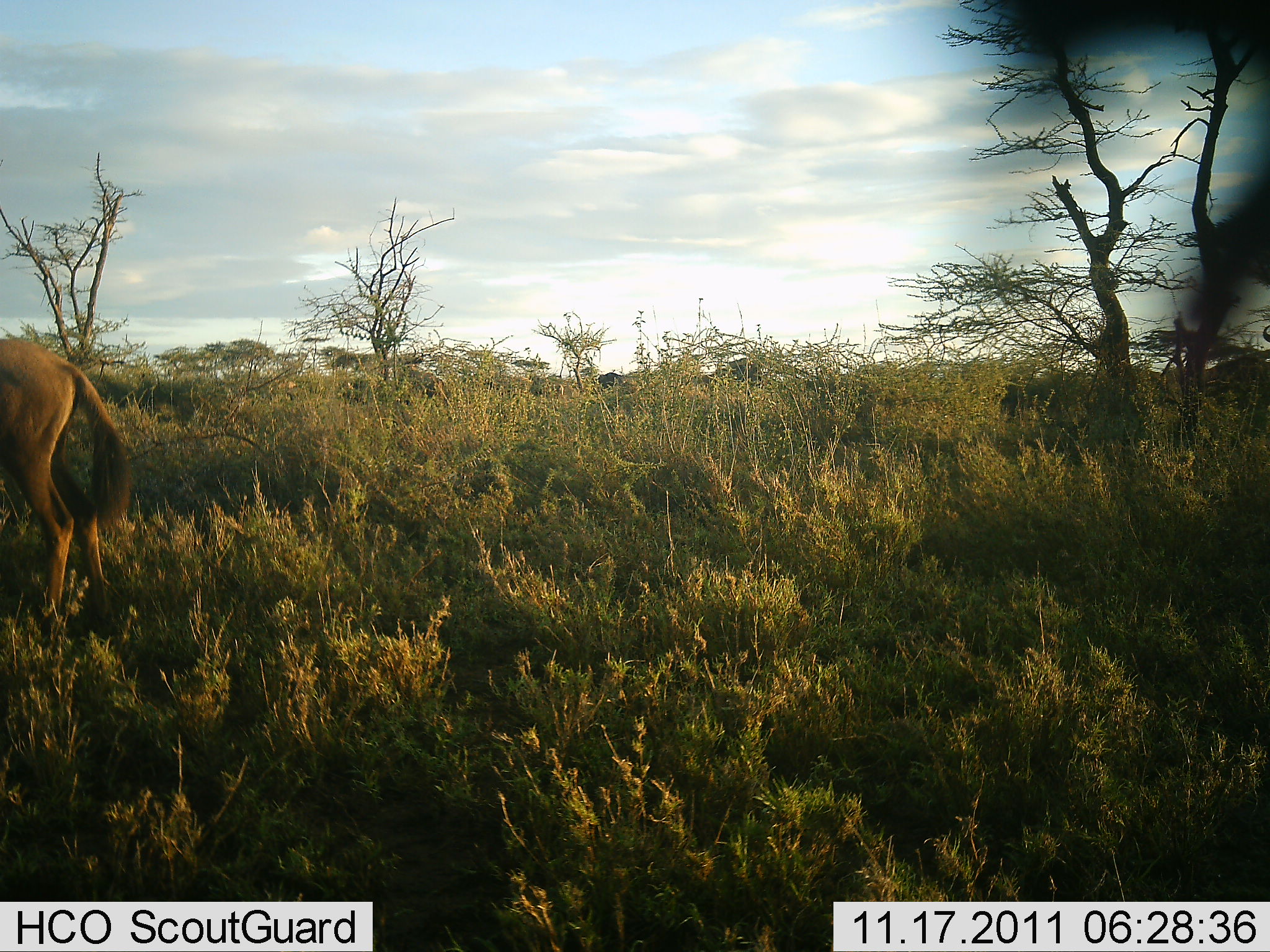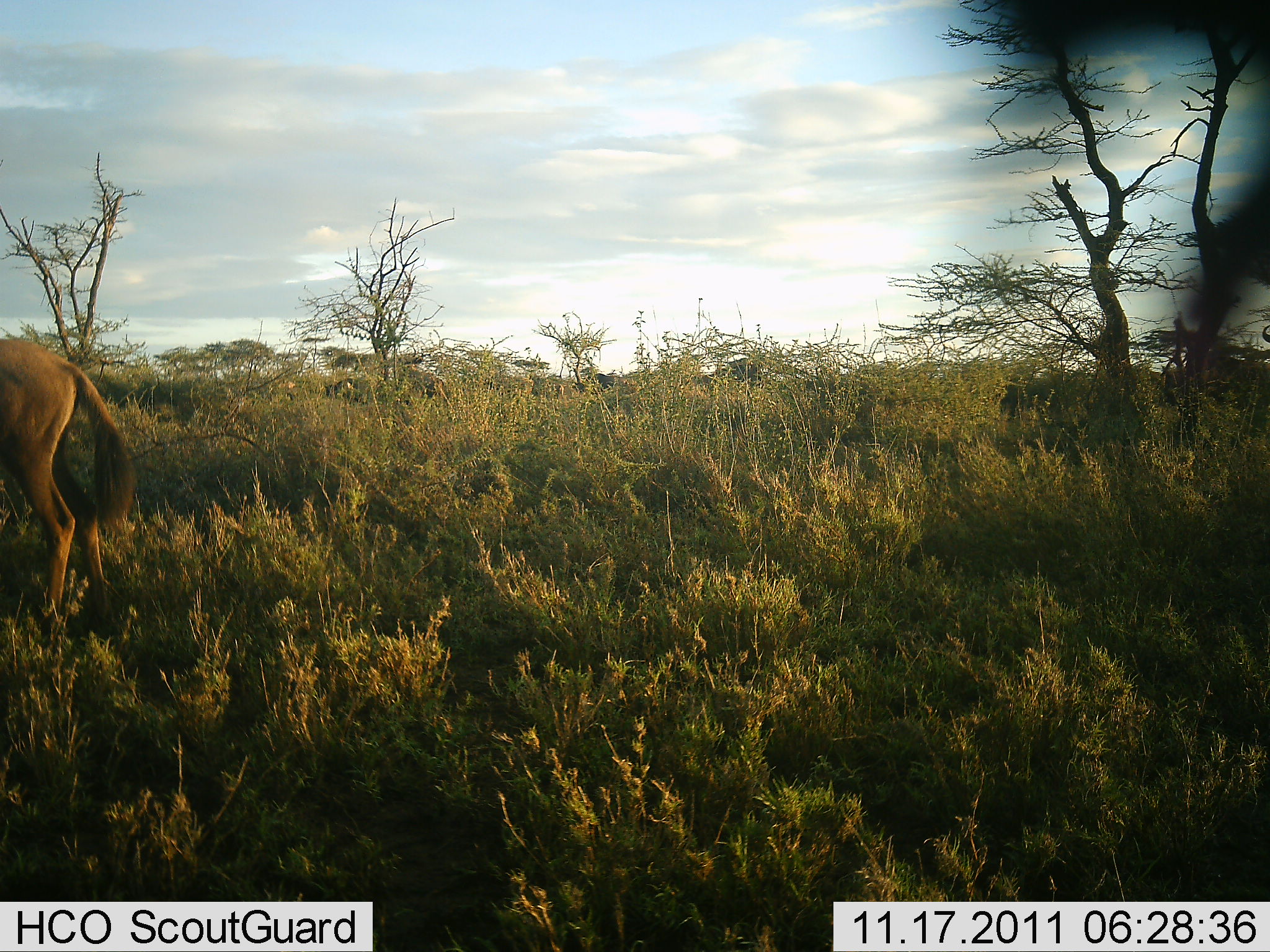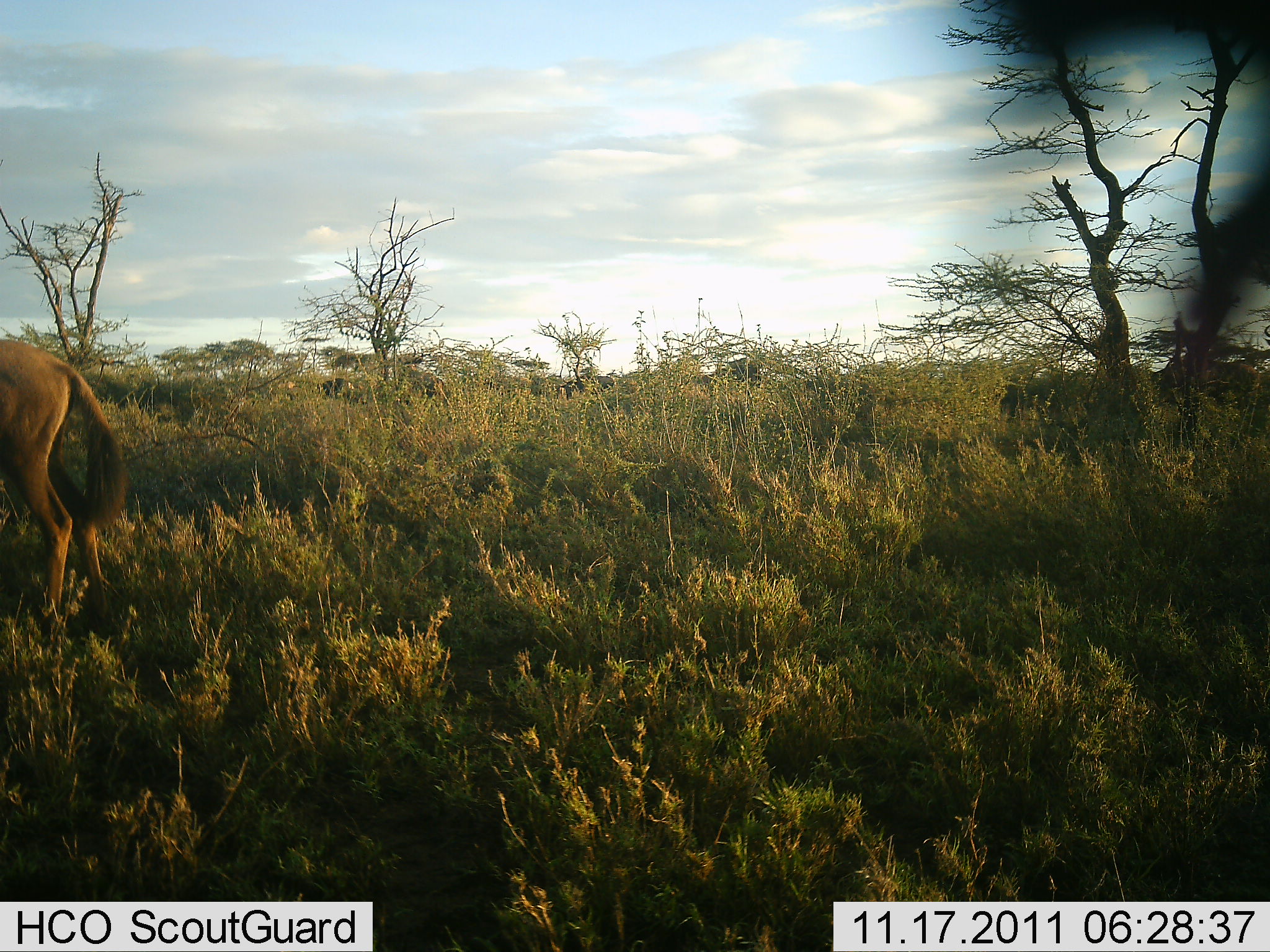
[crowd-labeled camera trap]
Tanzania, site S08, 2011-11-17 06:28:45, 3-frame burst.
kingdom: Animalia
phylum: Chordata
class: Mammalia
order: Artiodactyla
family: Bovidae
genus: Connochaetes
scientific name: Connochaetes taurinus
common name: blue wildebeest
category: wildebeest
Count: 5.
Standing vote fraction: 33%.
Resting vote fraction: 0%.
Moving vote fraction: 92%.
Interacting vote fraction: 0%.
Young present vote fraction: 0%.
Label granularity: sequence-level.